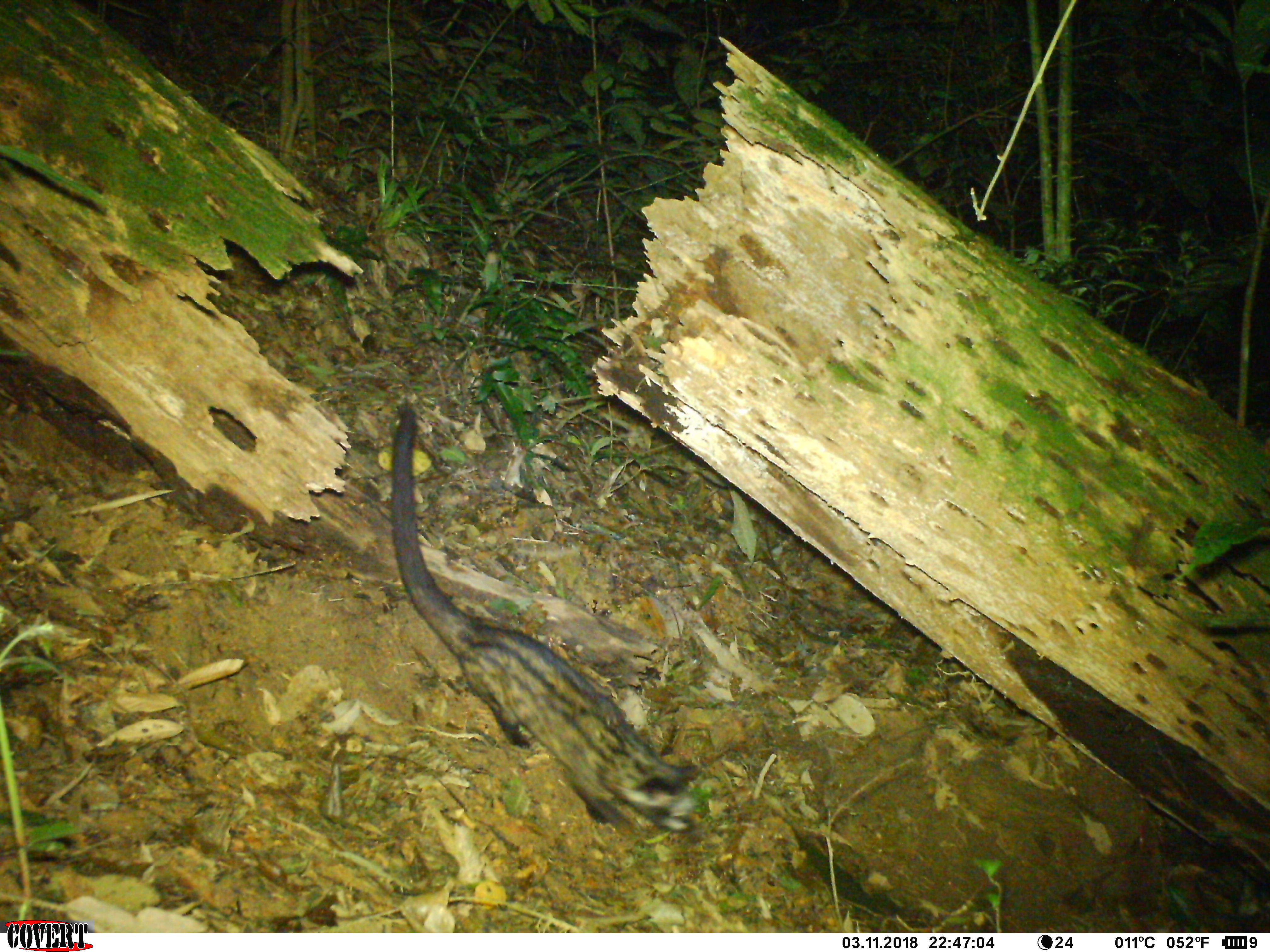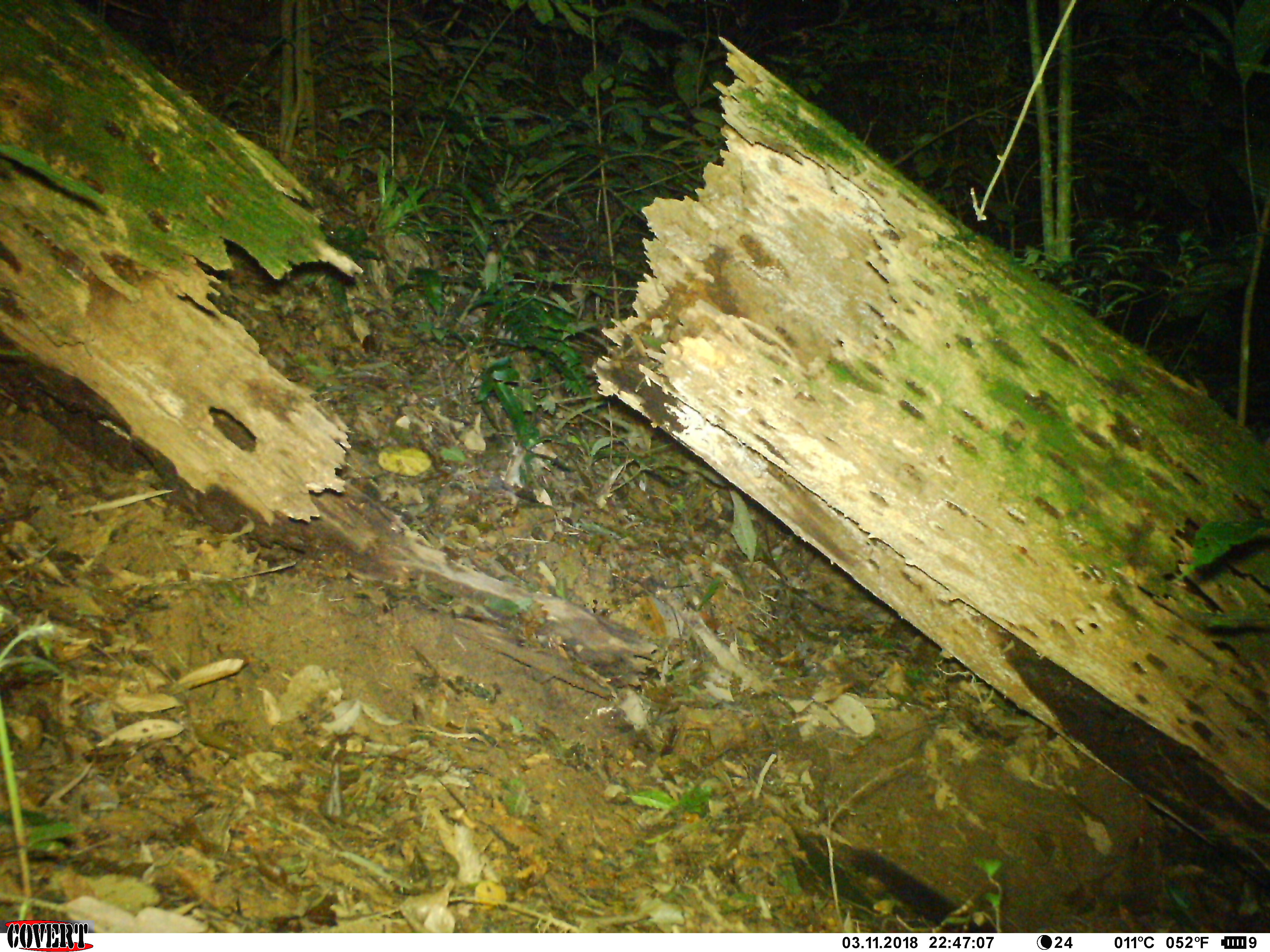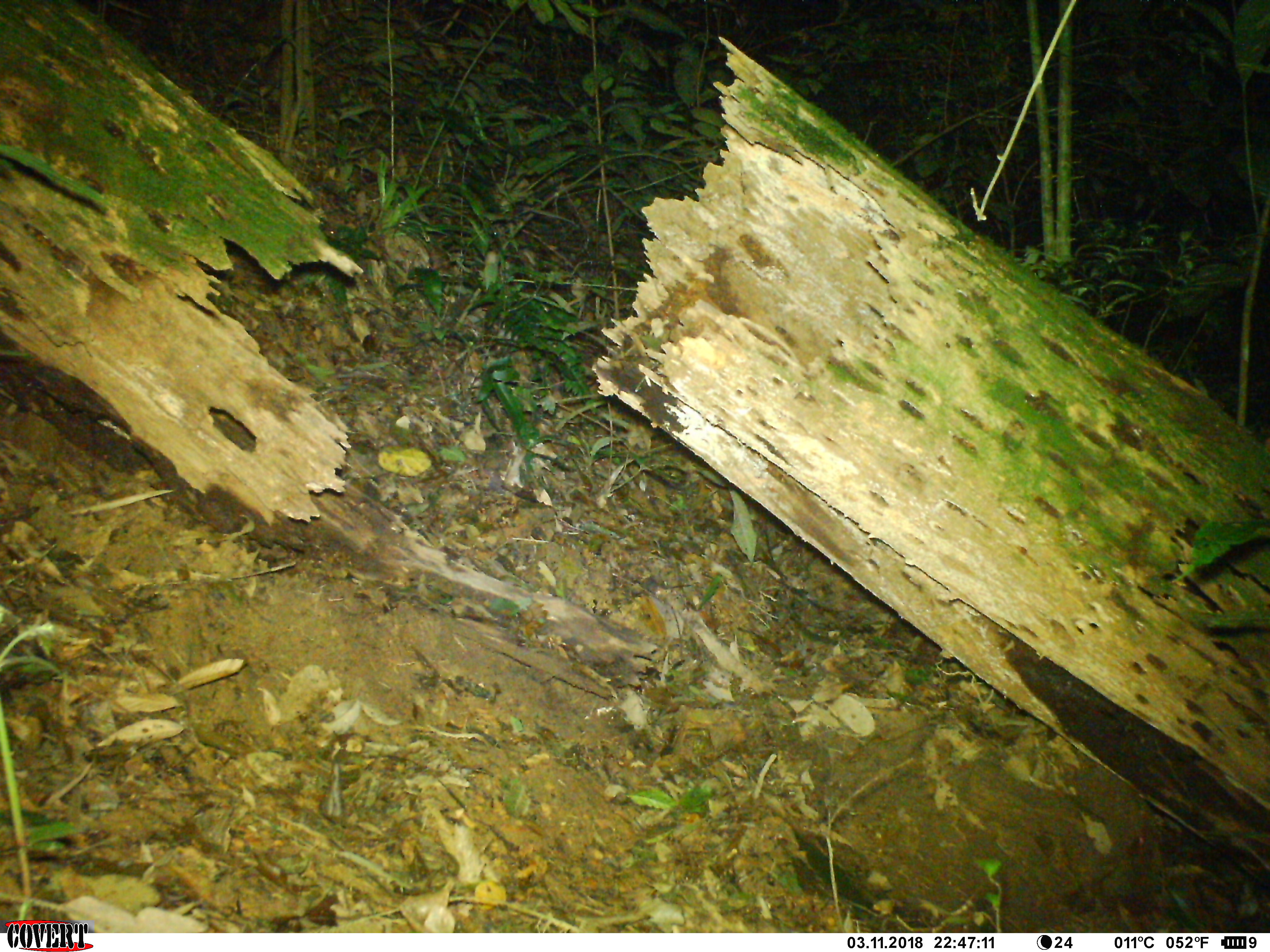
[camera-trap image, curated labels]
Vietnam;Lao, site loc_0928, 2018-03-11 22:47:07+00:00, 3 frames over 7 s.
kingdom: Animalia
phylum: Chordata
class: Mammalia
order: Carnivora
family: Viverridae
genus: Paradoxurus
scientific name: Paradoxurus hermaphroditus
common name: common palm civet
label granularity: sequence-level